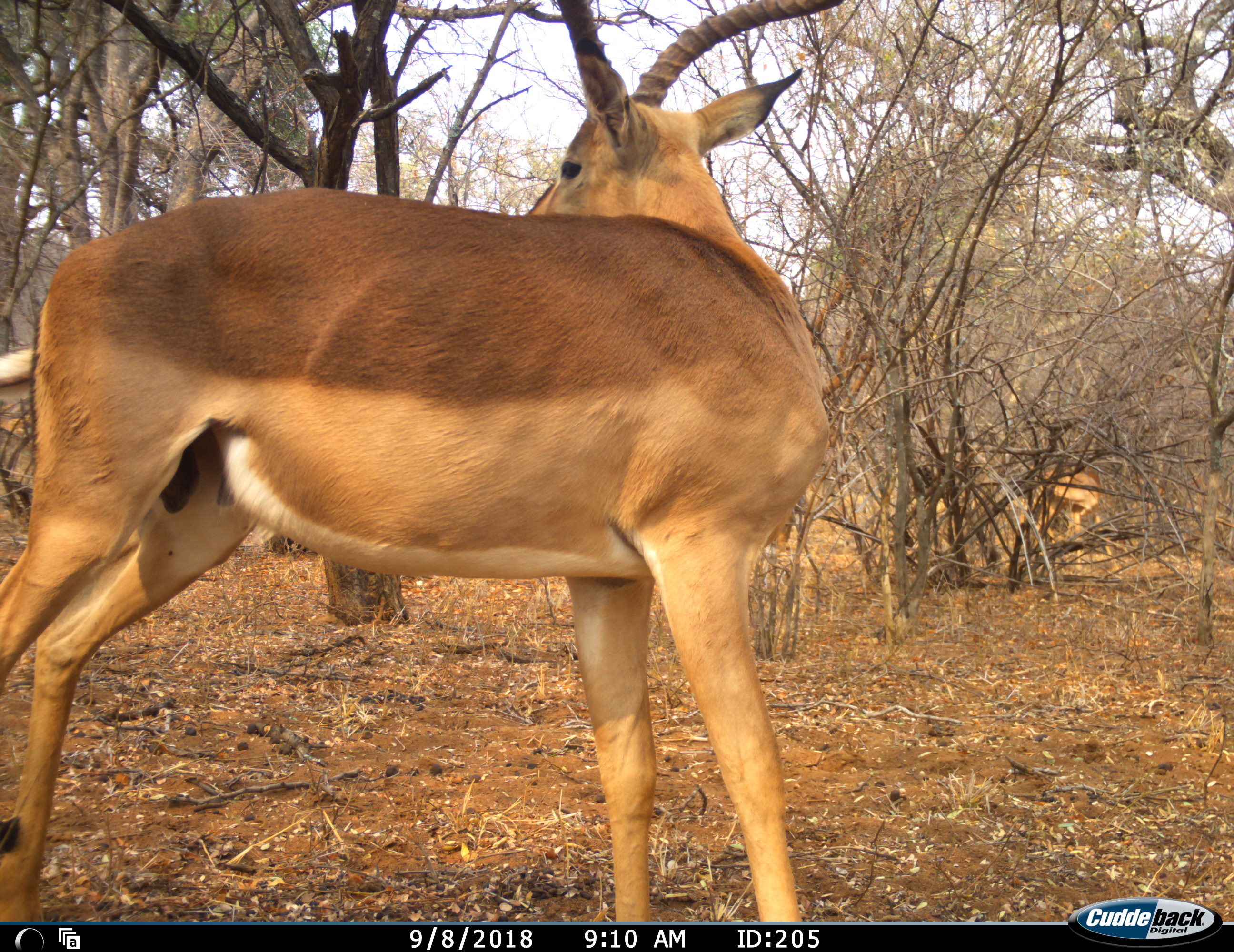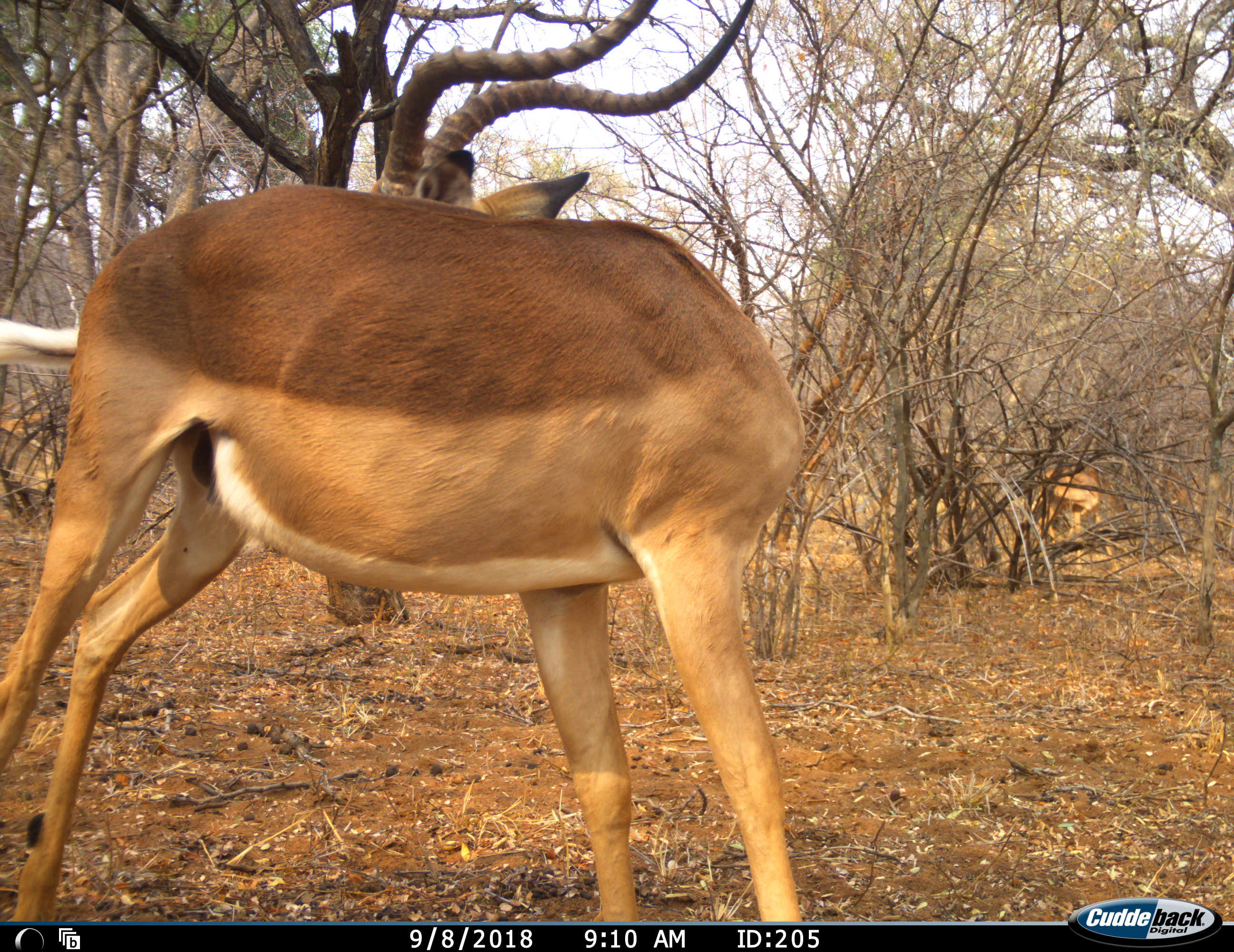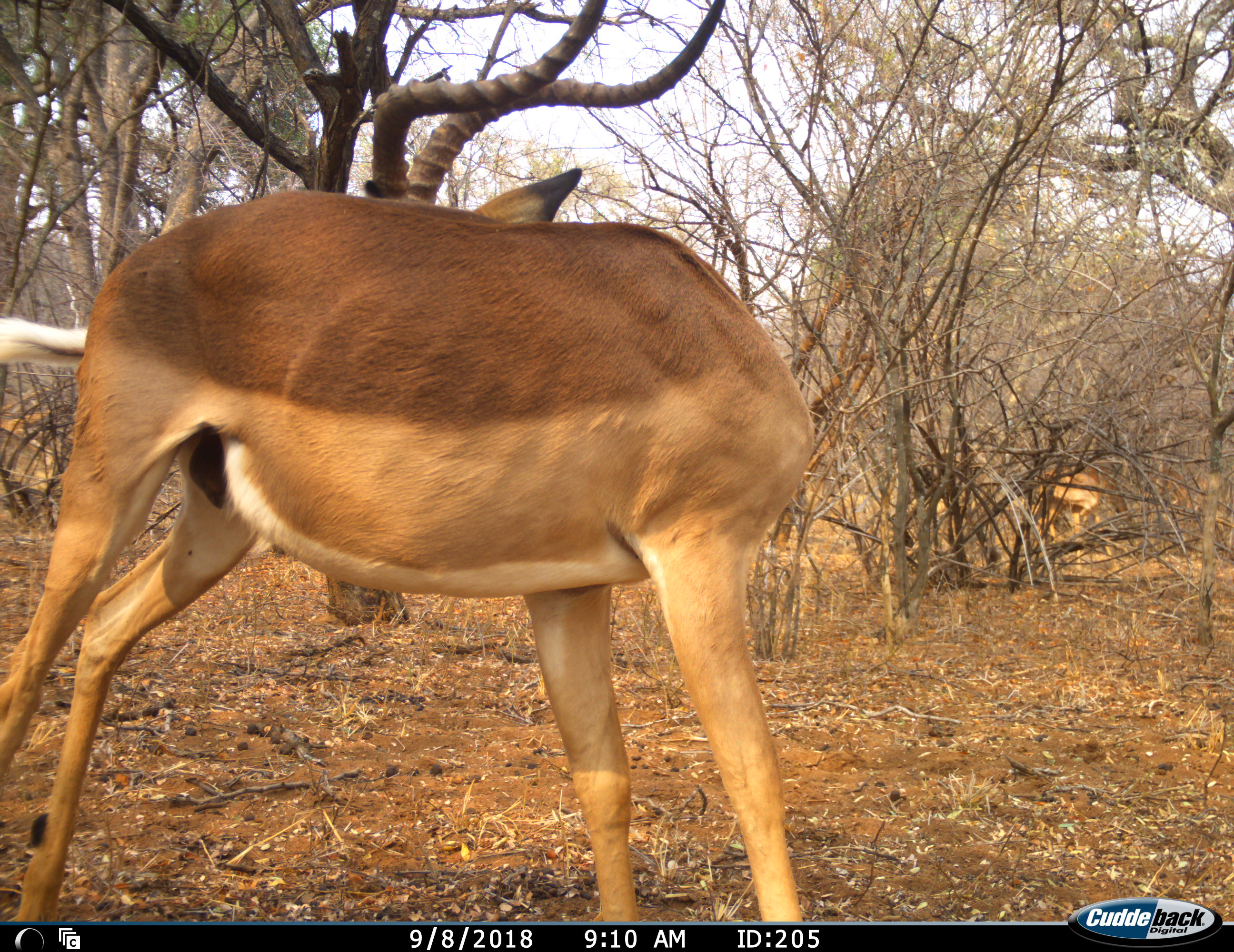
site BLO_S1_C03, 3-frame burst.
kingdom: Animalia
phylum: Chordata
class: Mammalia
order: Artiodactyla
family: Bovidae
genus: Aepyceros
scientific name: Aepyceros melampus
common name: impala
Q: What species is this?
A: Impala (Aepyceros melampus).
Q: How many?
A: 2.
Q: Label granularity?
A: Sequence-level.